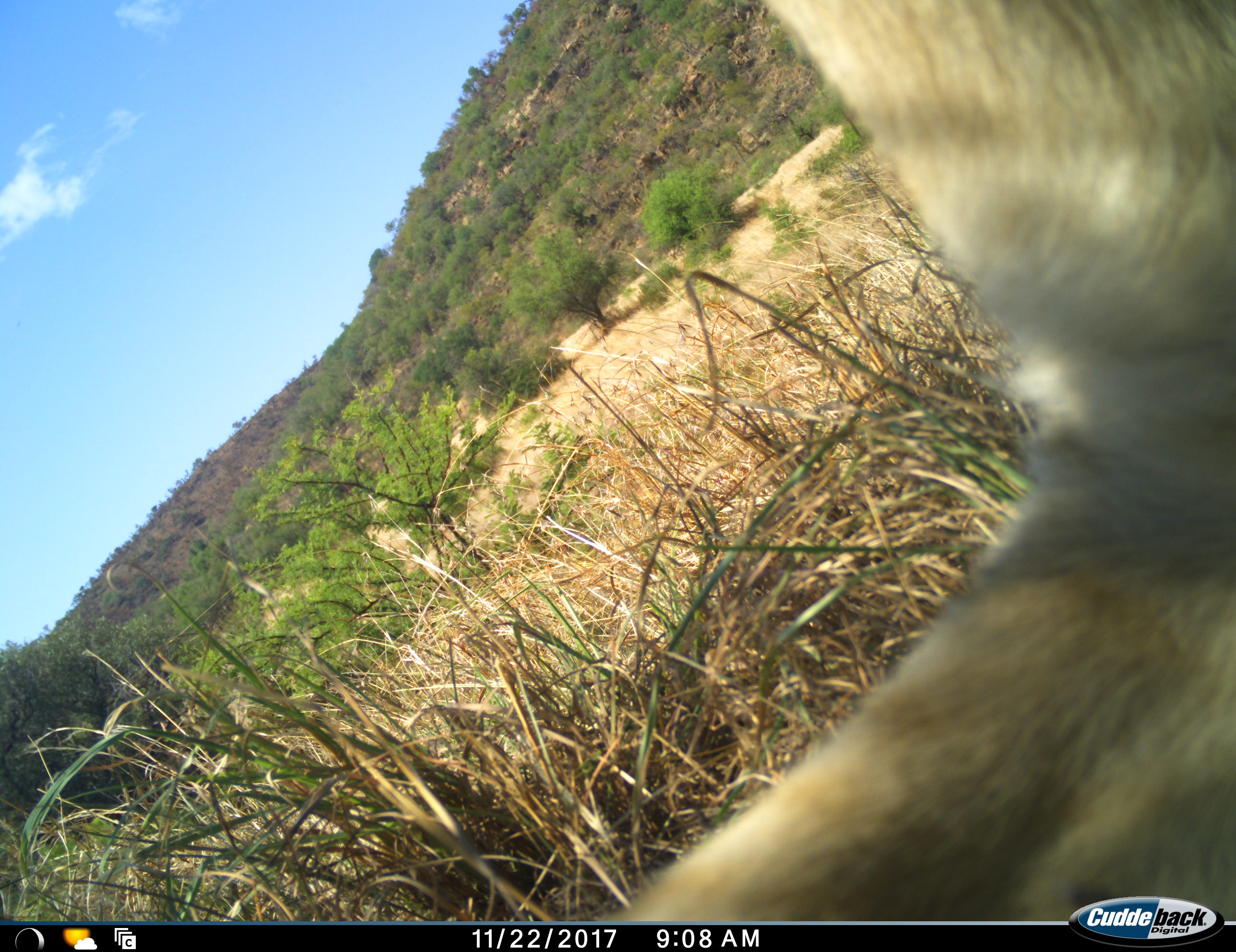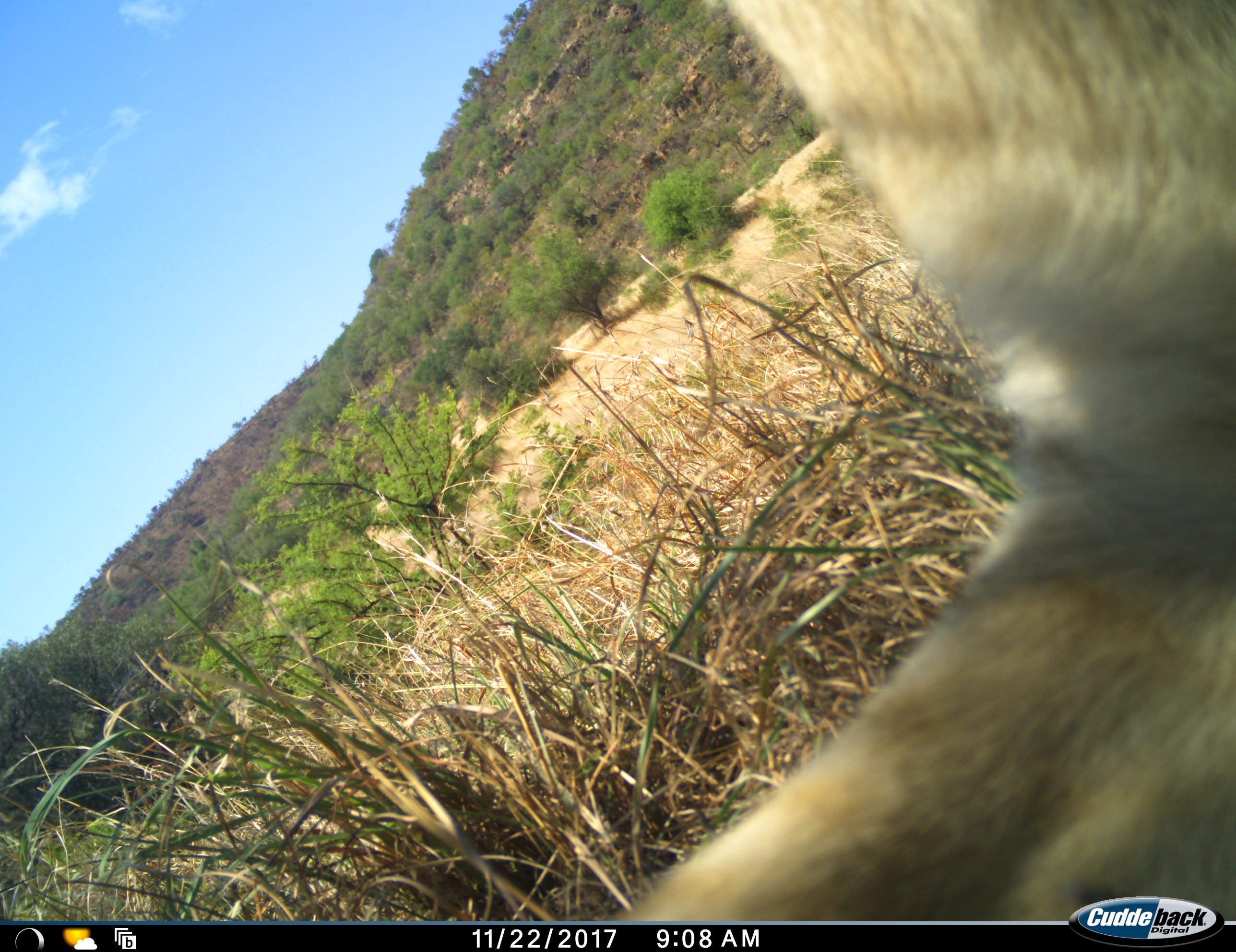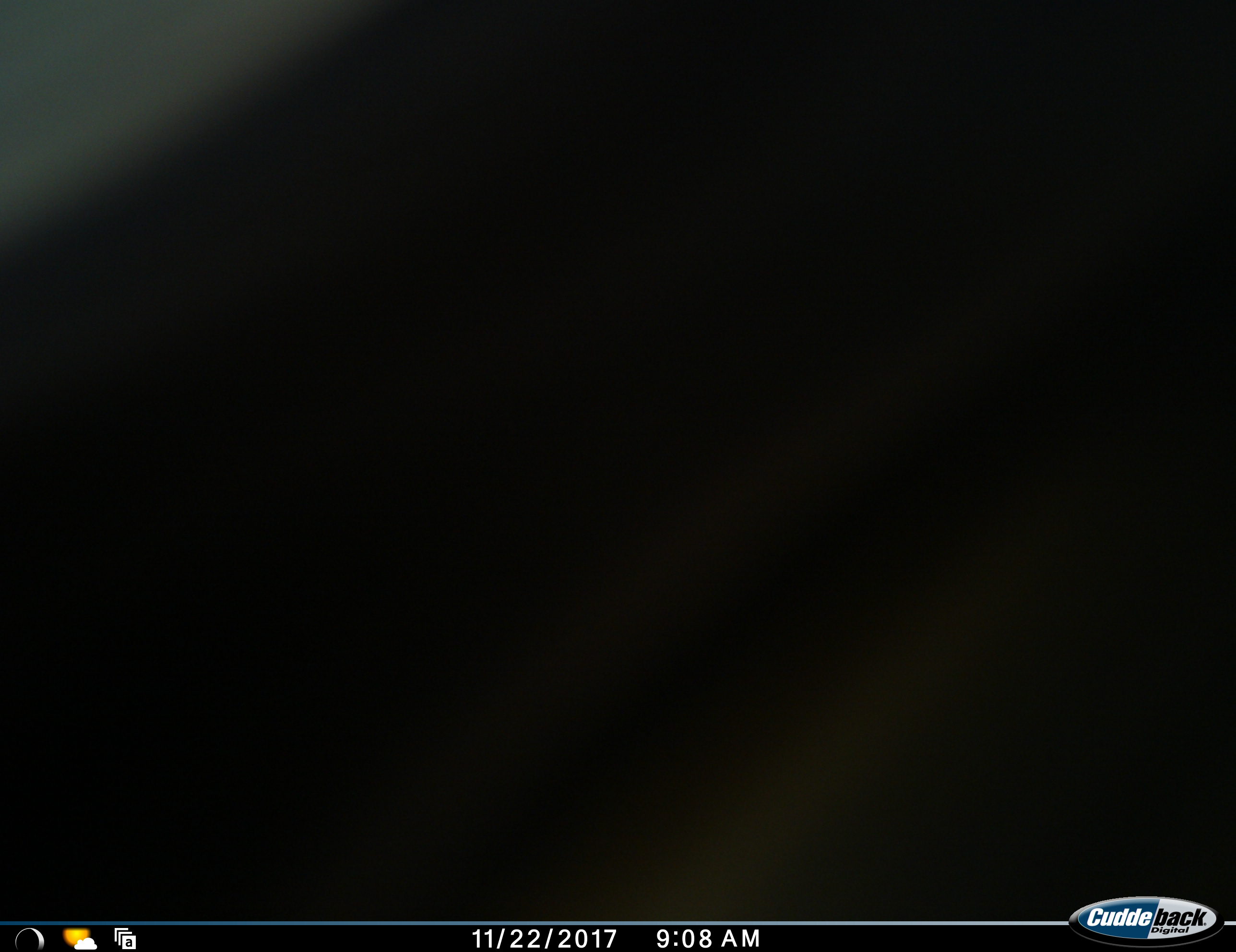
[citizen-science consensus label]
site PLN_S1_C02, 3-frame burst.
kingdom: Animalia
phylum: Chordata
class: Mammalia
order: Carnivora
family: Felidae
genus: Panthera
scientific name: Panthera leo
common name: lion female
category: lionfemale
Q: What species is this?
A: Lionfemale (lion female) (Panthera leo).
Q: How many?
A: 1.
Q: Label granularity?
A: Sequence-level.